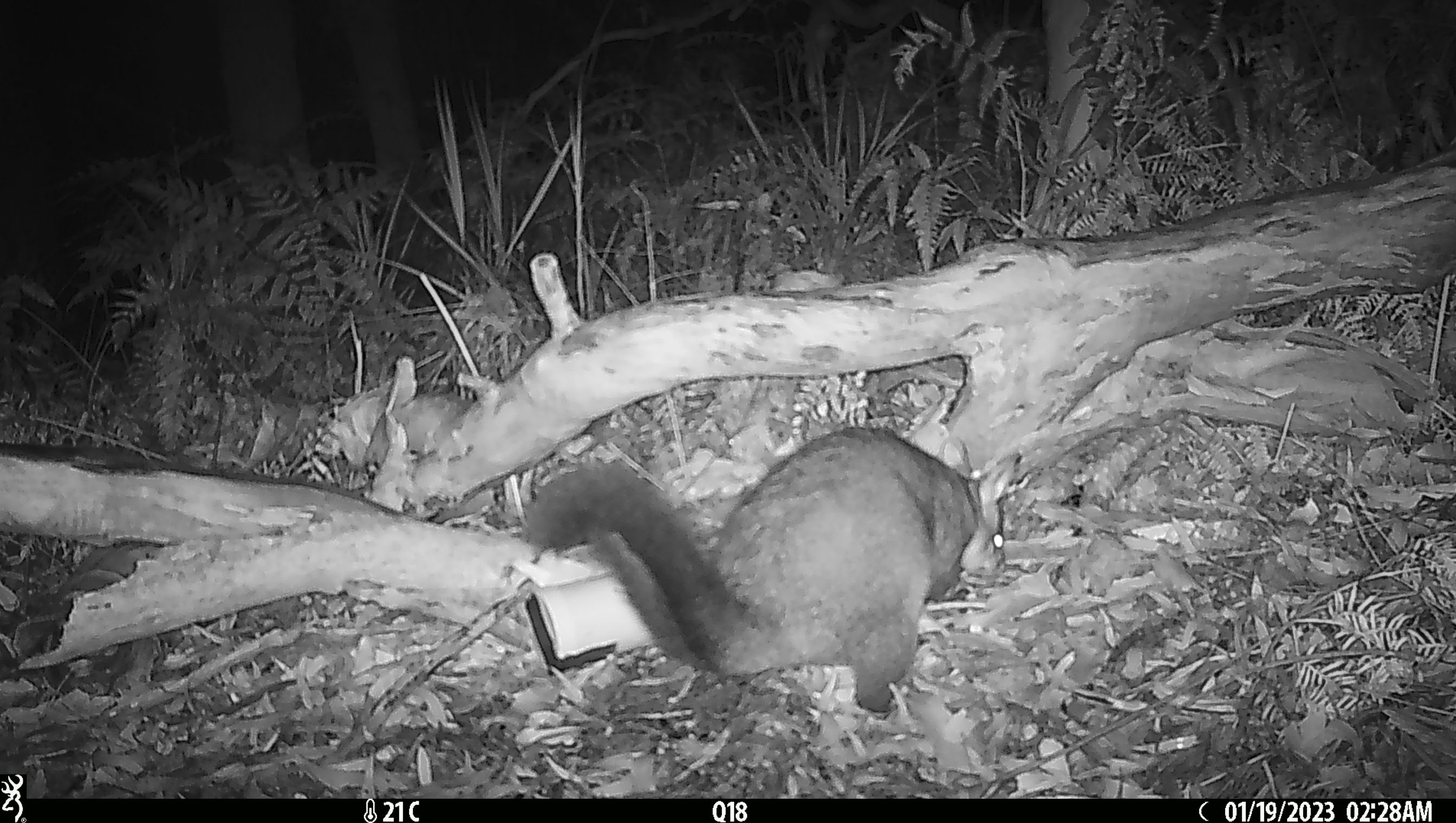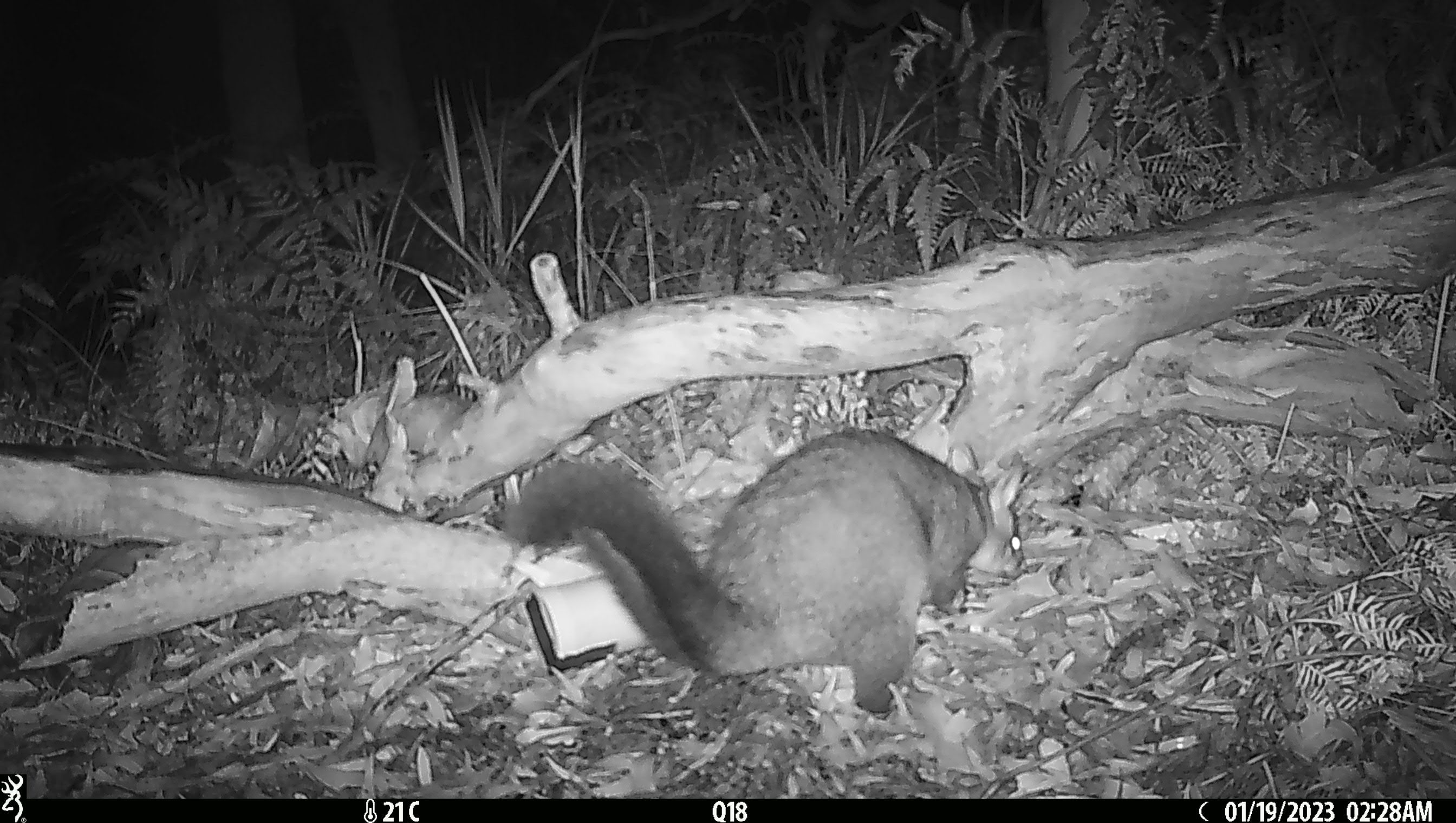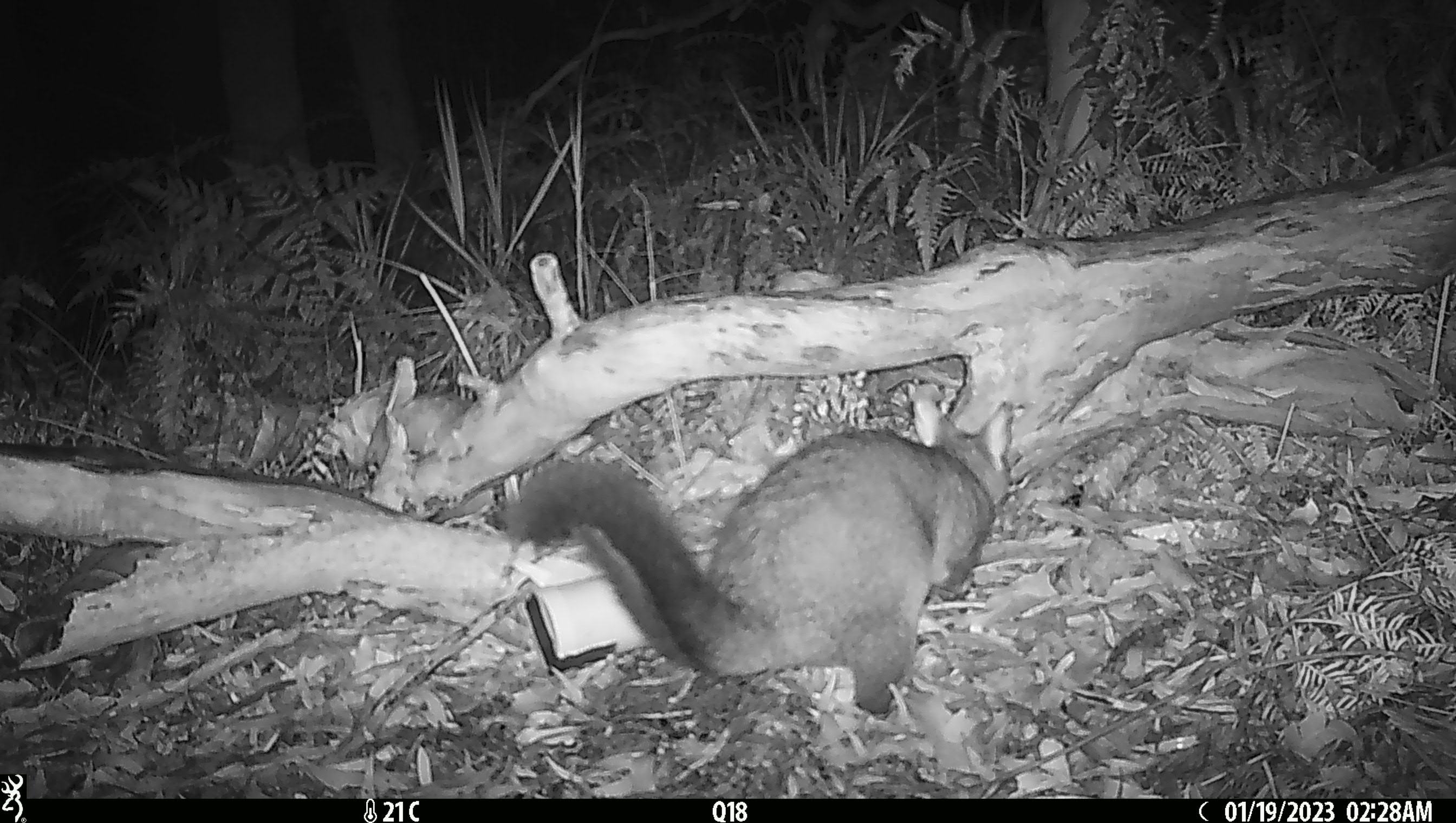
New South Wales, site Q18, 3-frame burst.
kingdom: Animalia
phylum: Chordata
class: Mammalia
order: Diprotodontia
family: Phalangeridae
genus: Trichosurus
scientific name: Trichosurus vulpecula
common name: common brushtail possum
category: possum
Possum (common brushtail possum) (Trichosurus vulpecula).